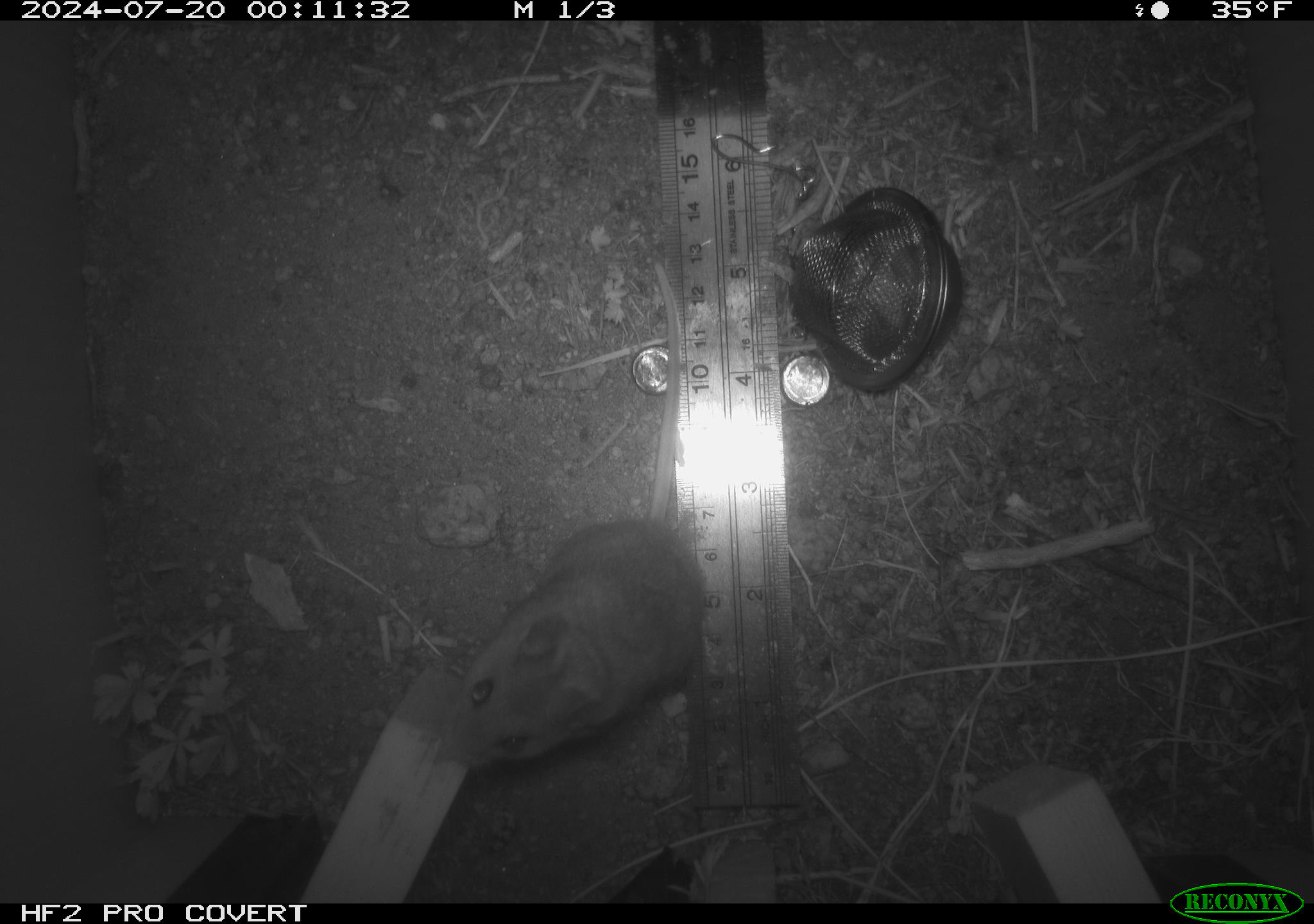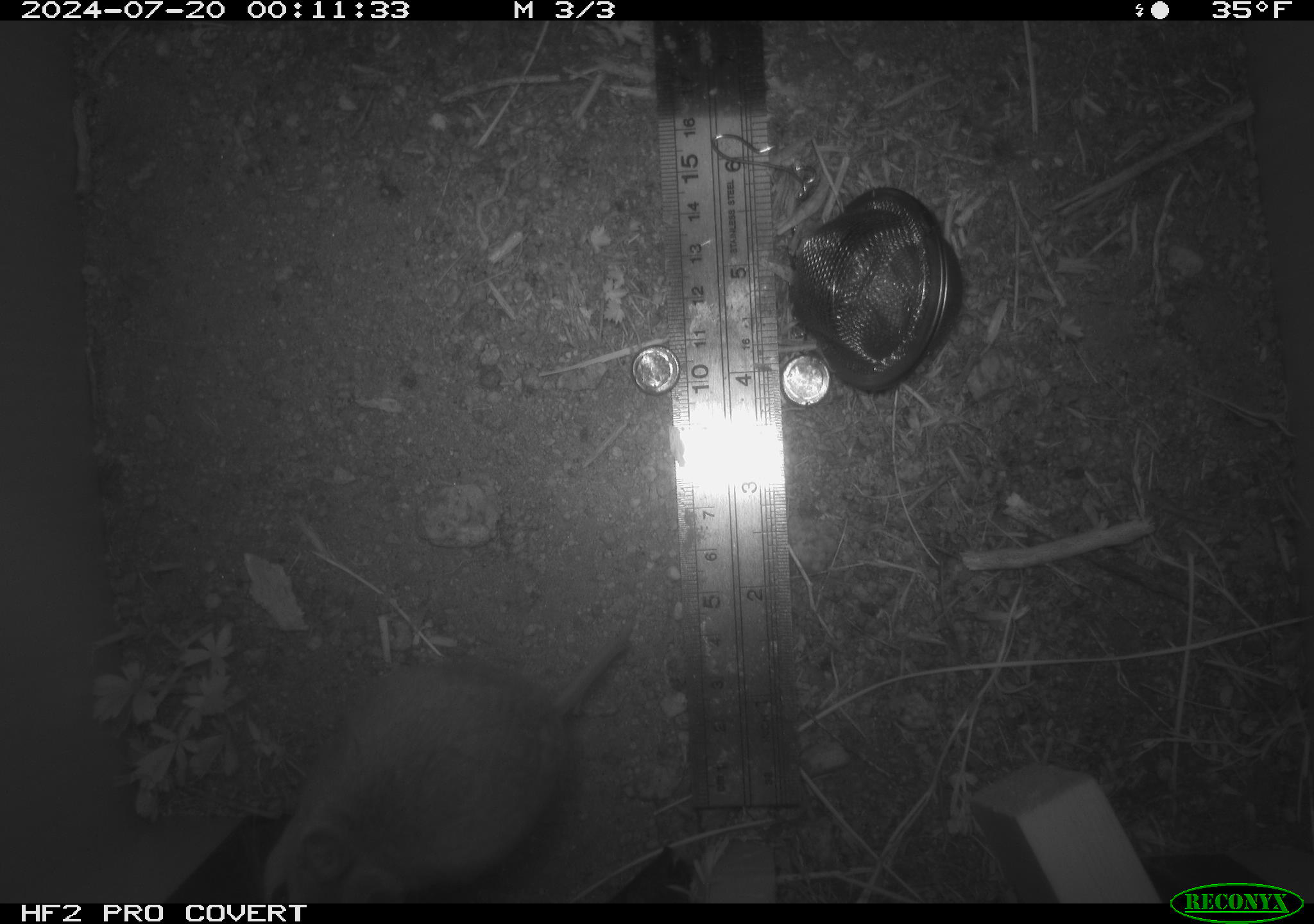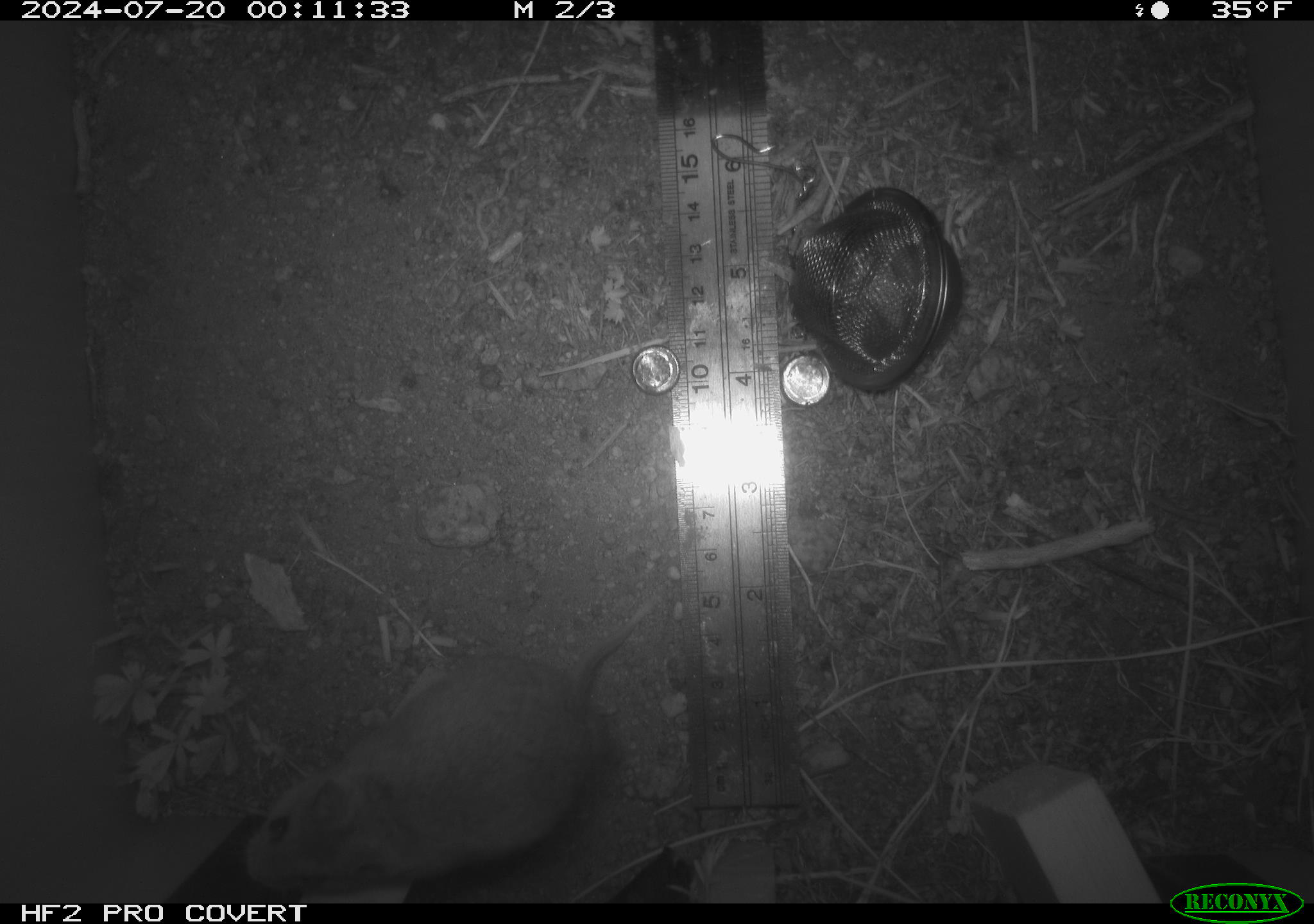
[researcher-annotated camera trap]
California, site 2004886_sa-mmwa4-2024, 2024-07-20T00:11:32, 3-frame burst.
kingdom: Animalia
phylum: Chordata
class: Mammalia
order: Rodentia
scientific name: Rodentia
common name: mouse species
Mouse species (Rodentia).